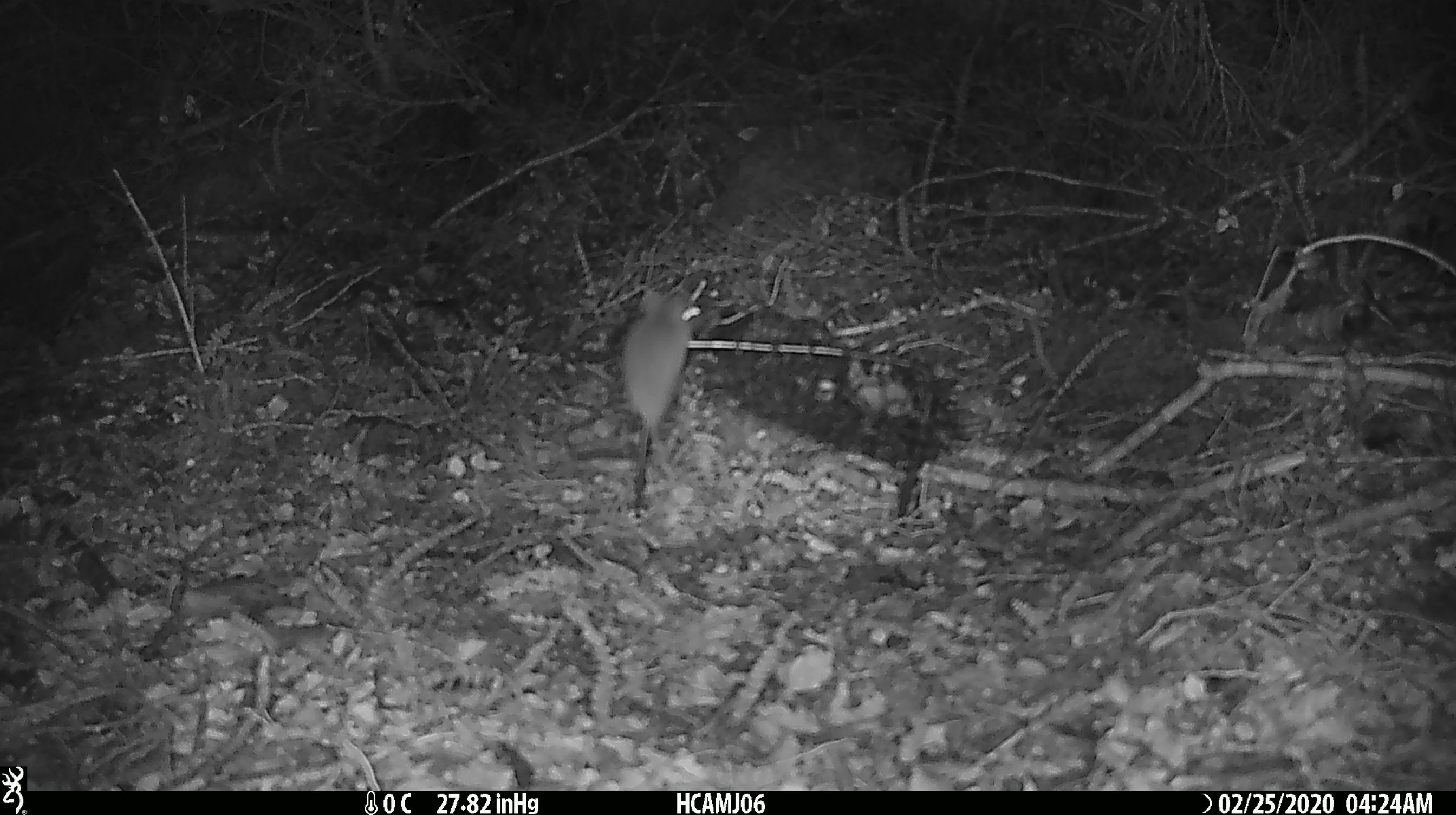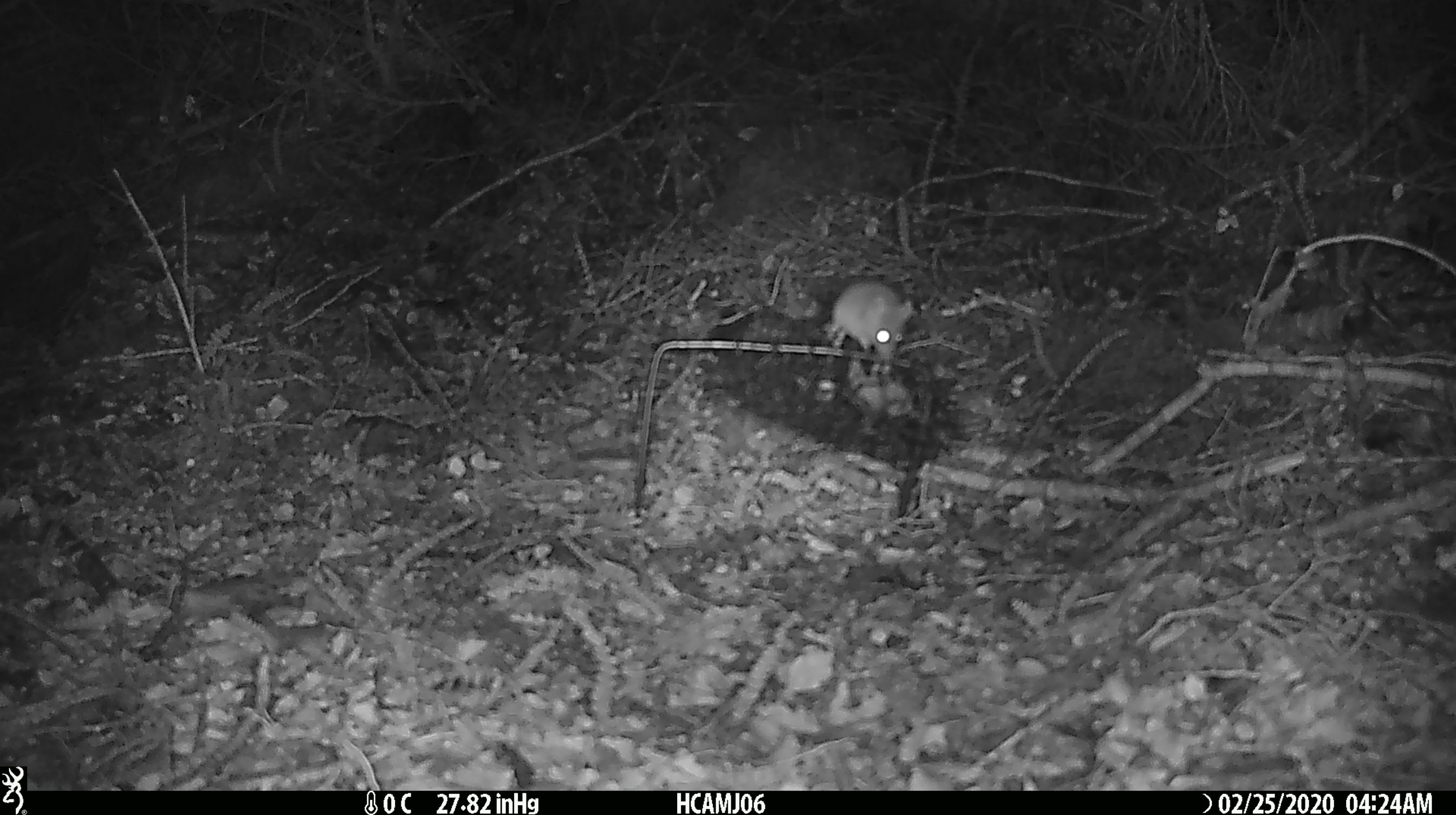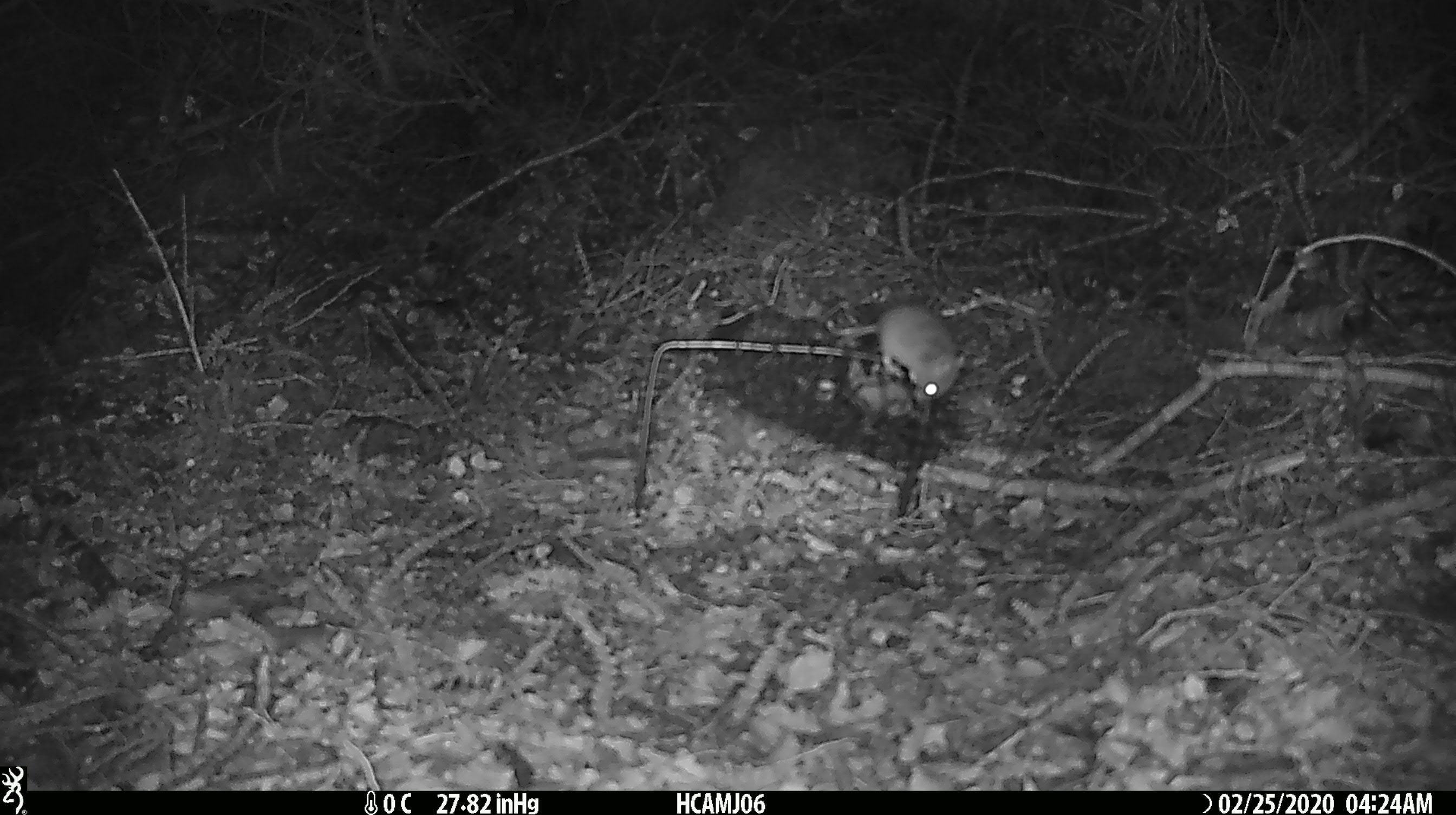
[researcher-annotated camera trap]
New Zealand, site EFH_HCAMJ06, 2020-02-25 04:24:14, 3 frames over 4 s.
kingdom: Animalia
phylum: Chordata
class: Mammalia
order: Rodentia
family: Muridae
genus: Mus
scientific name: Mus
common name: mouse